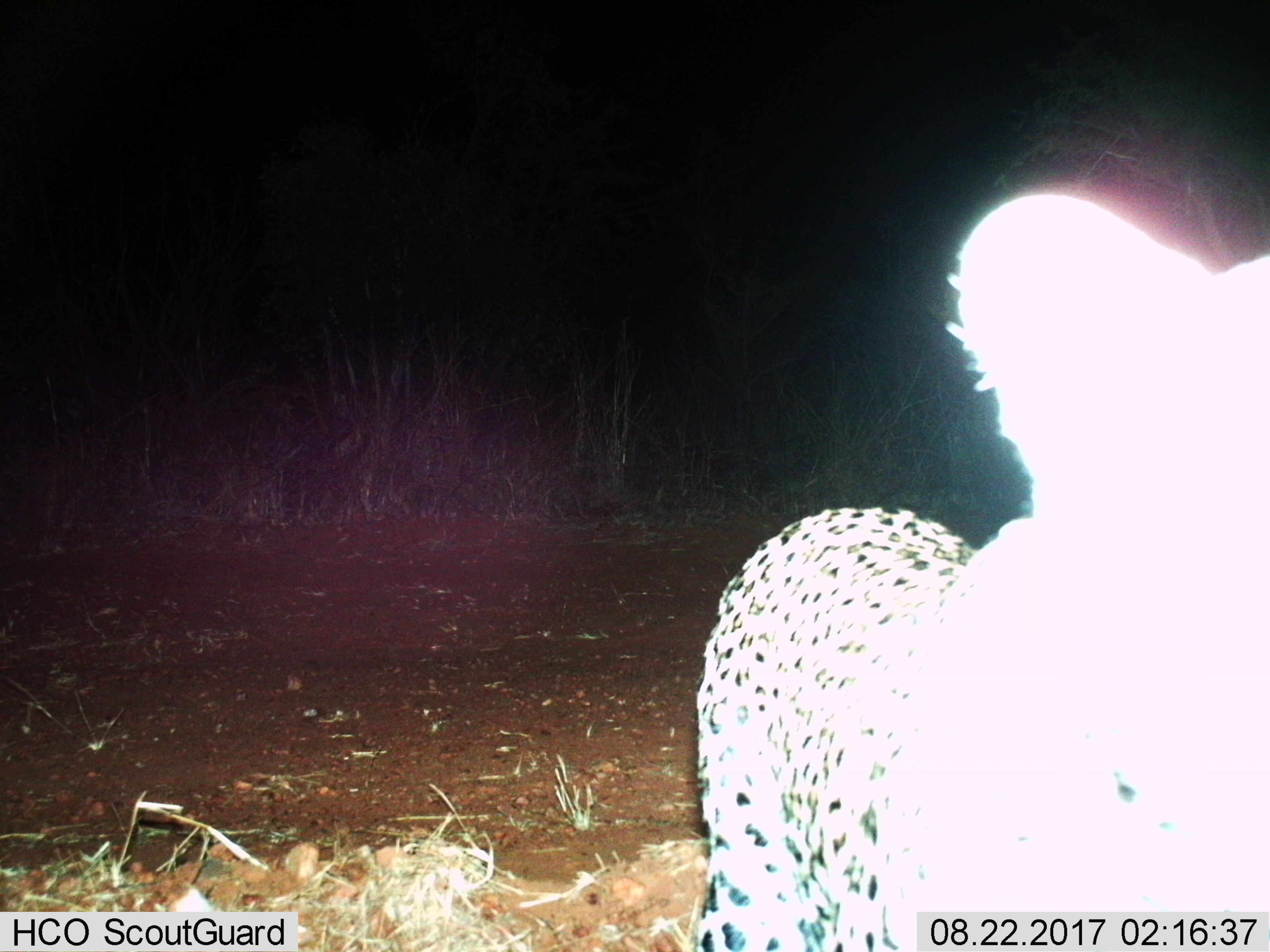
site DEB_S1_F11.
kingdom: Animalia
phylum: Chordata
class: Mammalia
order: Carnivora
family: Felidae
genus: Panthera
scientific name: Panthera pardus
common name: leopard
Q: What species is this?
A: Leopard (Panthera pardus).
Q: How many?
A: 1.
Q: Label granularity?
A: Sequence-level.